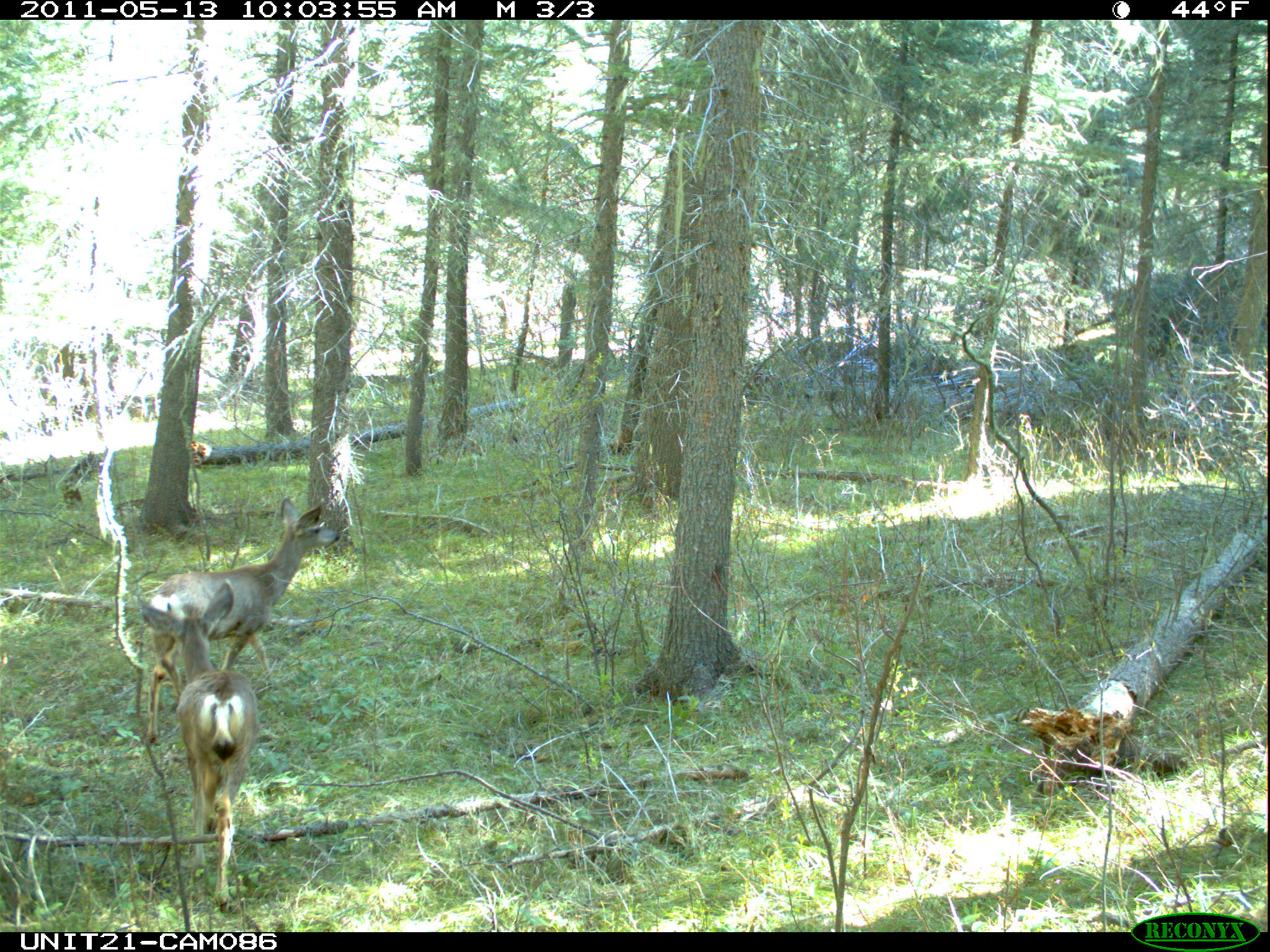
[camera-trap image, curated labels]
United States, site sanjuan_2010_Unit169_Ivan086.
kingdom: Animalia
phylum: Chordata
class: Mammalia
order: Artiodactyla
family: Cervidae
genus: Odocoileus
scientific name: Odocoileus hemionus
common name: mule deer